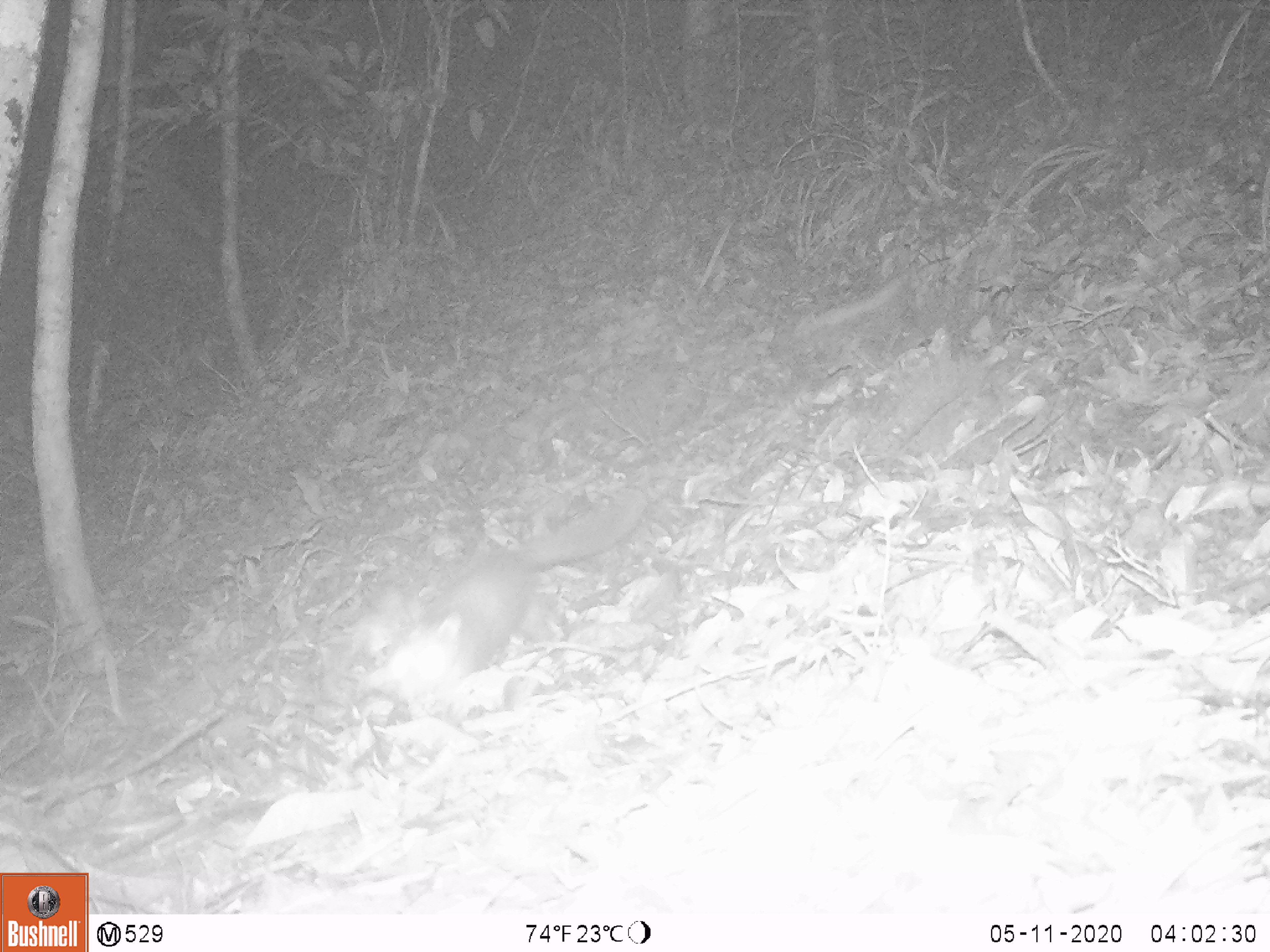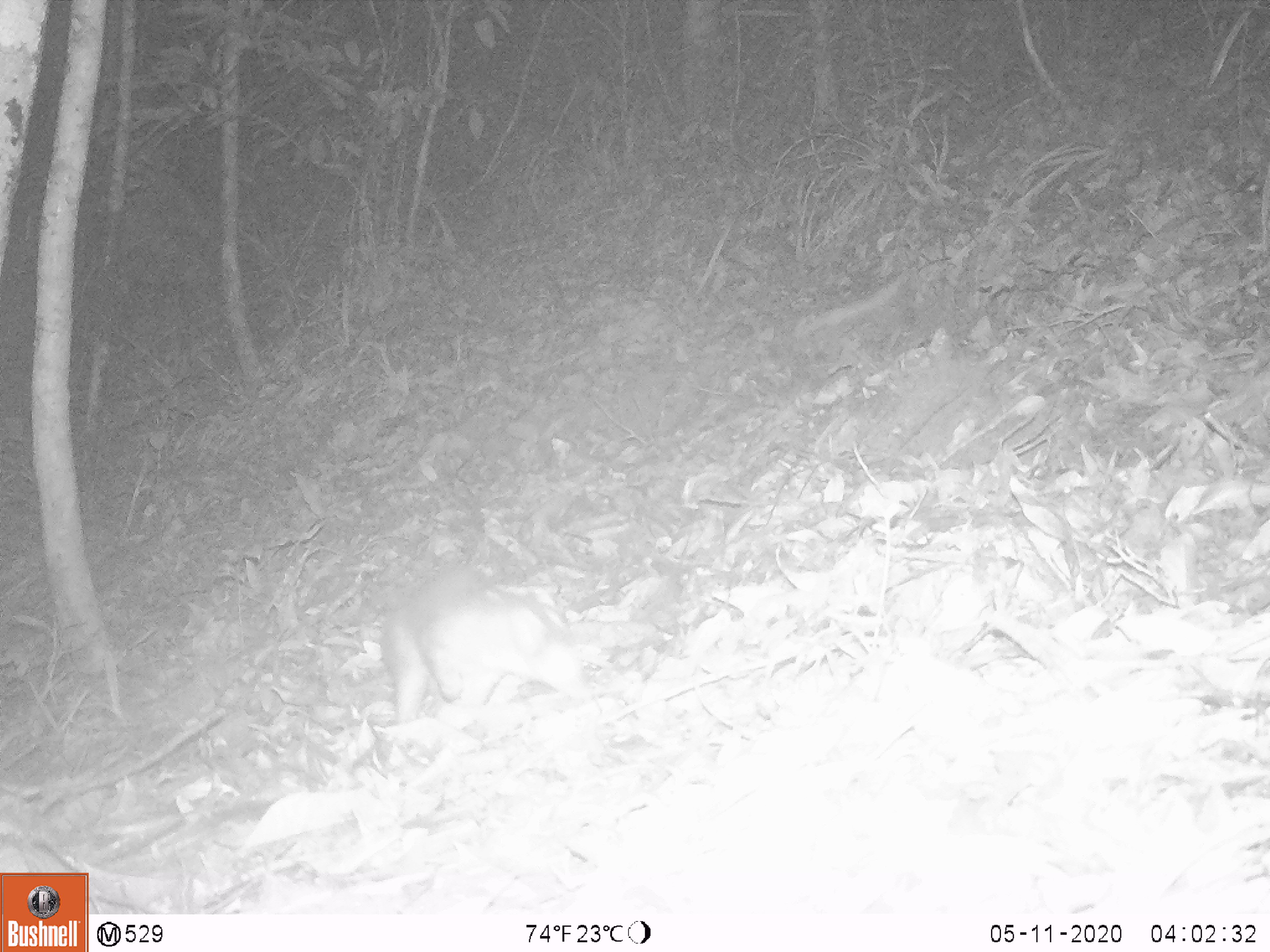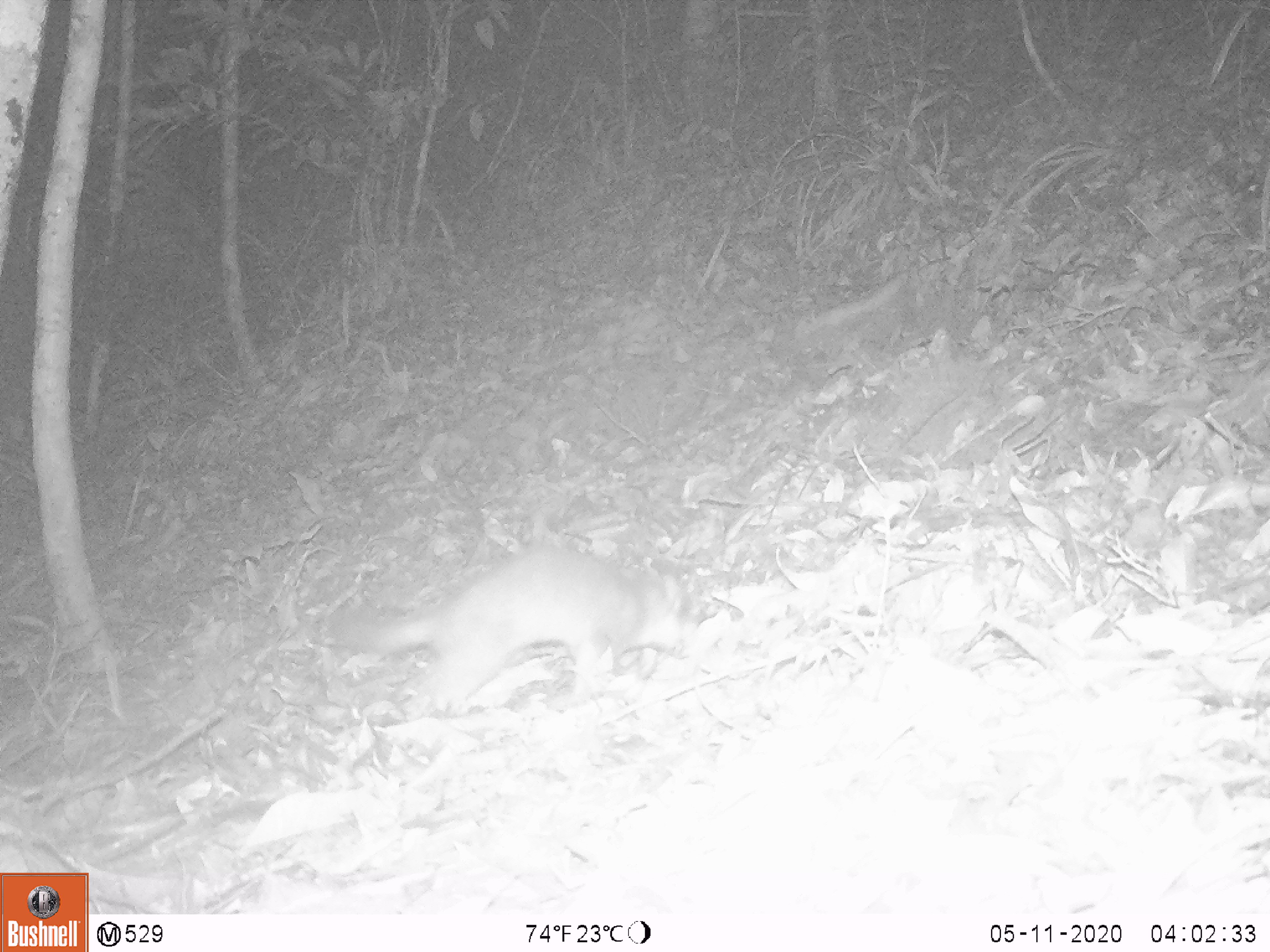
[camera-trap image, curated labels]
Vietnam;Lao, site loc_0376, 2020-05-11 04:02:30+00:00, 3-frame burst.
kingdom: Animalia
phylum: Chordata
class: Mammalia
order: Carnivora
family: Mustelidae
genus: Melogale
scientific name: Melogale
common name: ferret badger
Ferret badger (Melogale). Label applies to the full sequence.